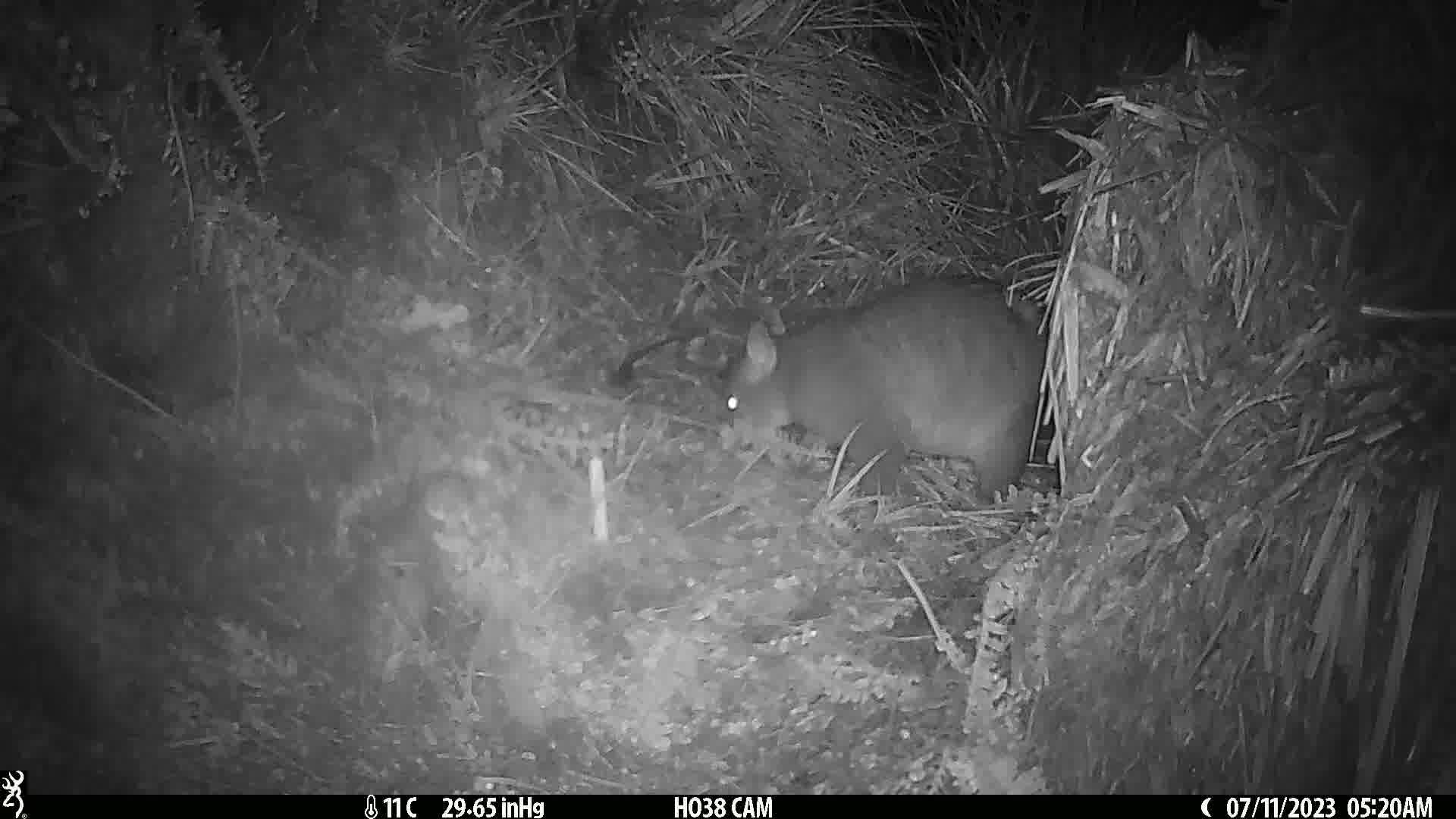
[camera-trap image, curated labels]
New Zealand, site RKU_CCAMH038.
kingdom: Animalia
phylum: Chordata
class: Mammalia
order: Diprotodontia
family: Phalangeridae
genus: Trichosurus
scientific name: Trichosurus vulpecula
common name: common brushtail possum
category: possum